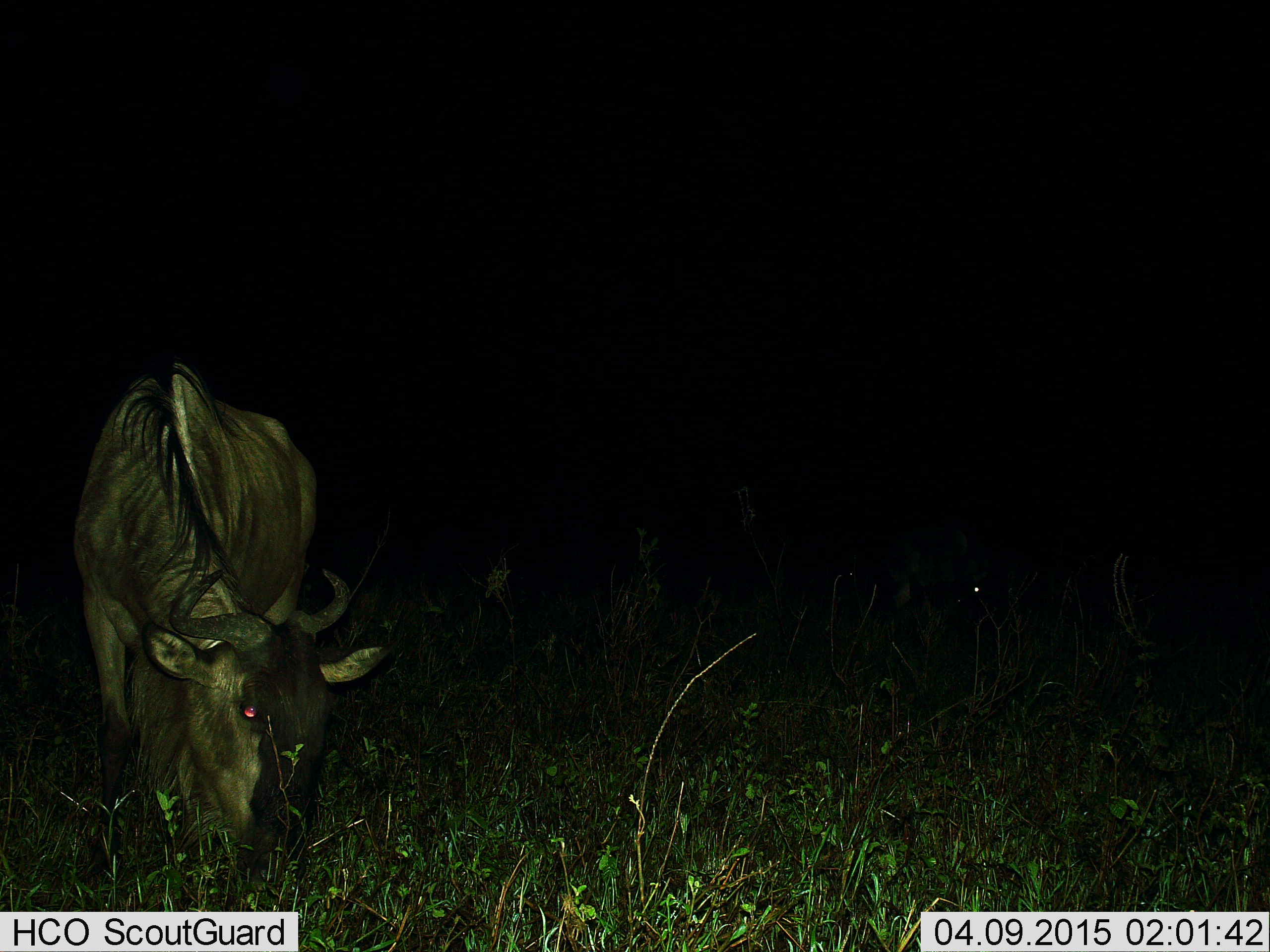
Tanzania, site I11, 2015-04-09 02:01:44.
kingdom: Animalia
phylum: Chordata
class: Mammalia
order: Artiodactyla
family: Bovidae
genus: Connochaetes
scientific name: Connochaetes taurinus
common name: blue wildebeest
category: wildebeest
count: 1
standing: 20%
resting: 0%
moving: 0%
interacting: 0%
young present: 0%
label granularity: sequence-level